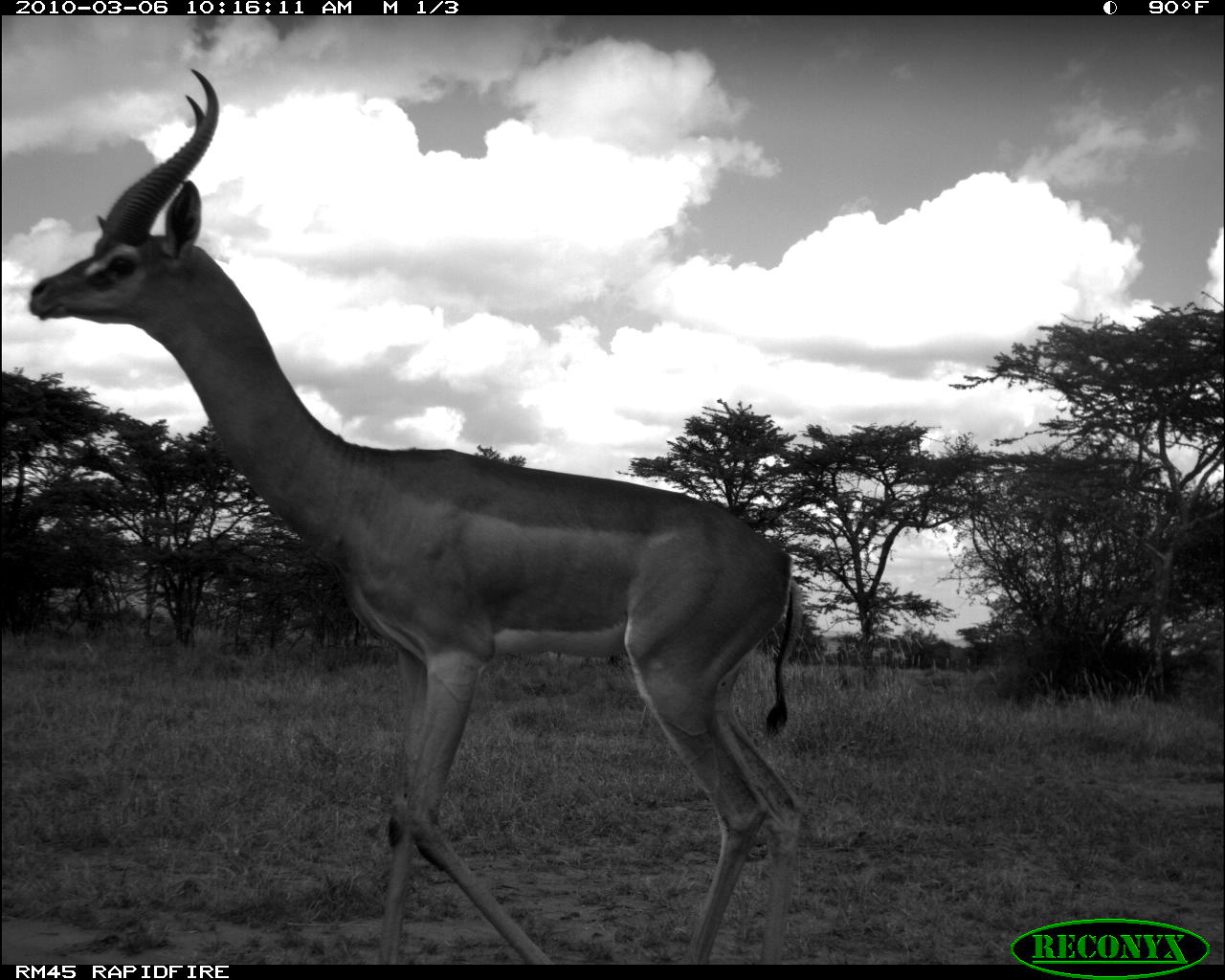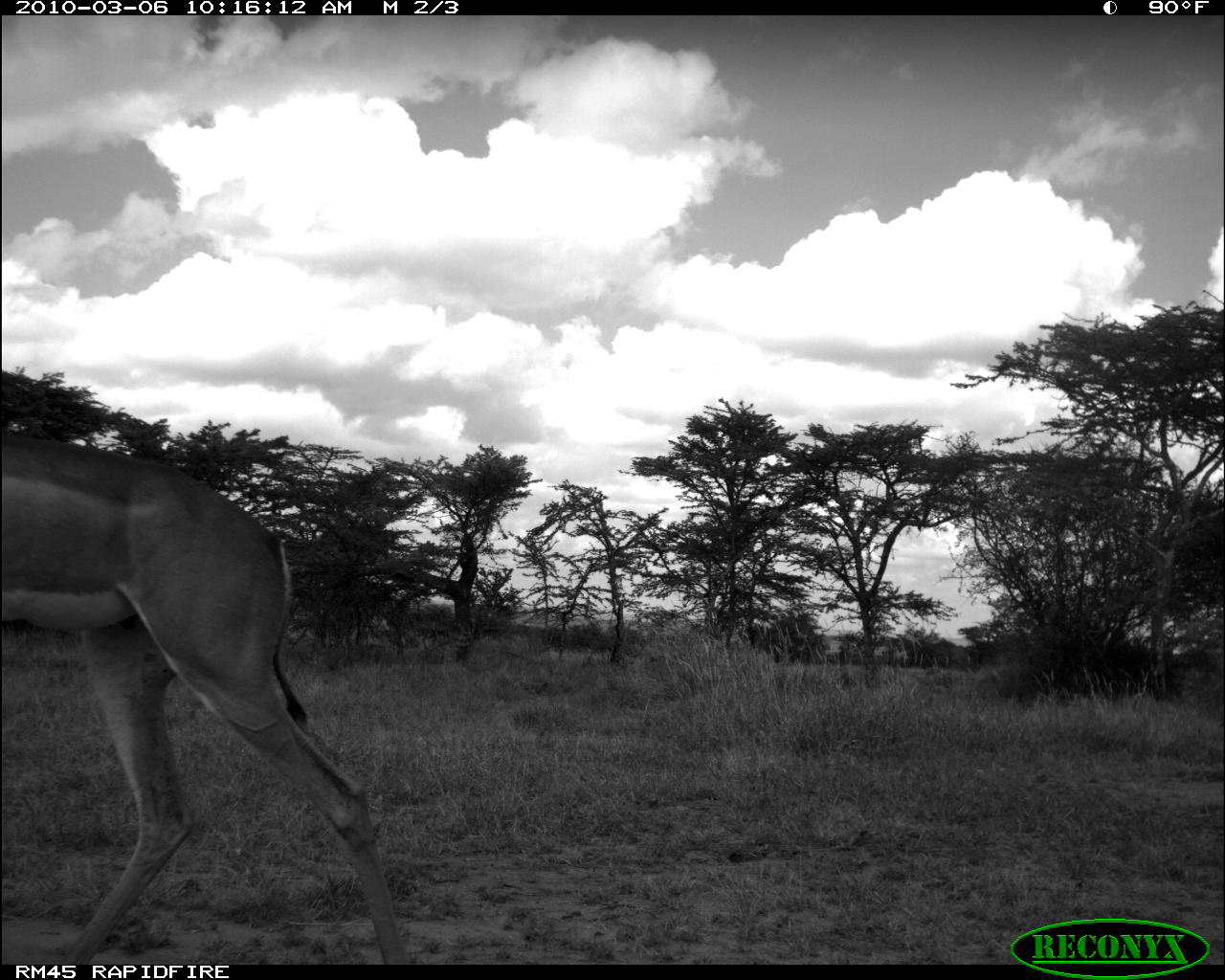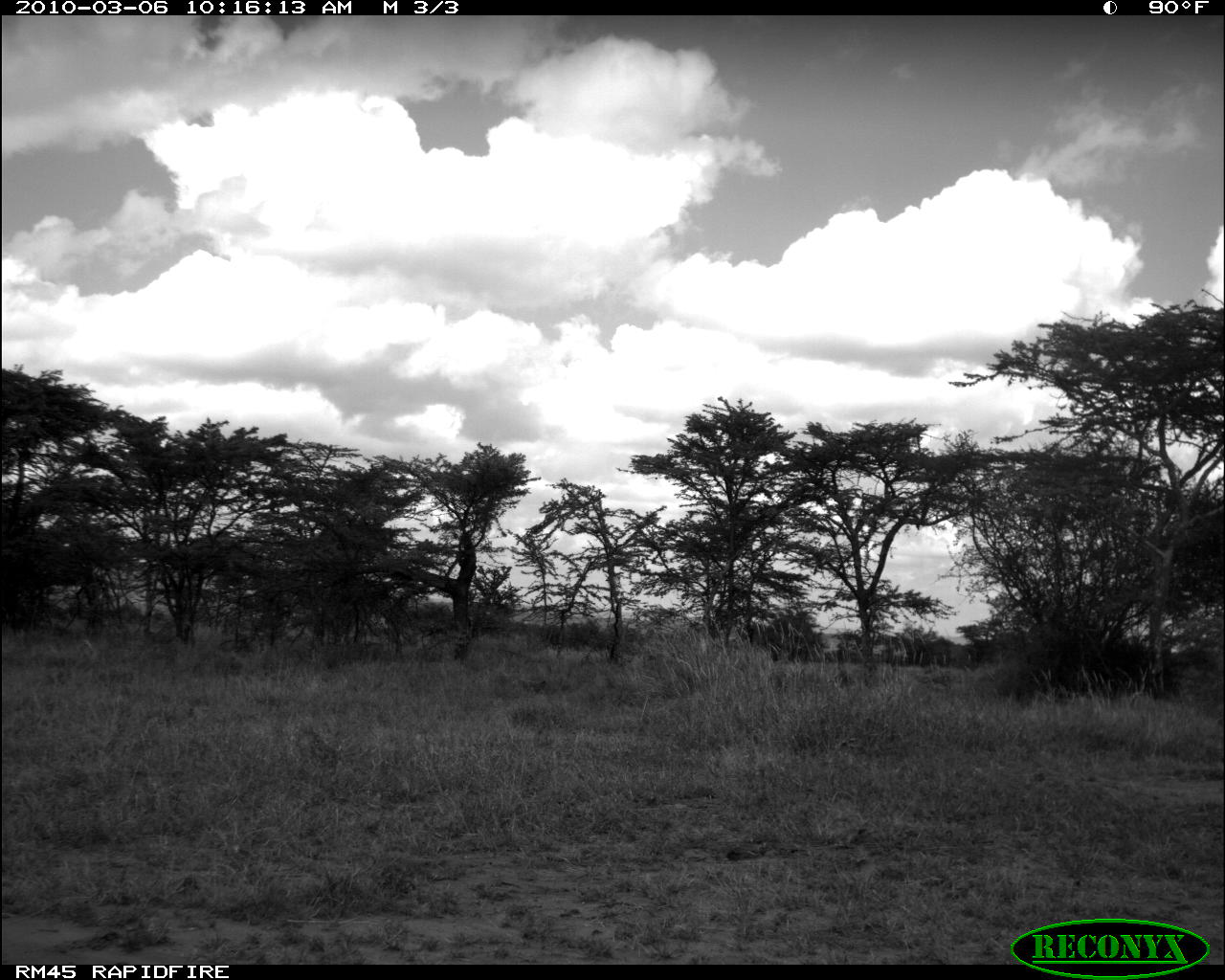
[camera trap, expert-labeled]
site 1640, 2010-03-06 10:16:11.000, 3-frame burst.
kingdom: Animalia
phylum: Chordata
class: Mammalia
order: Artiodactyla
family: Bovidae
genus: Litocranius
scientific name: Litocranius walleri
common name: gerenuk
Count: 1.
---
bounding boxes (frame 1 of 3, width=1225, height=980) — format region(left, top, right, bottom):
litocranius walleri: region(28, 65, 804, 980)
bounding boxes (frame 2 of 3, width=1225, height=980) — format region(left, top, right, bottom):
litocranius walleri: region(0, 434, 410, 965)